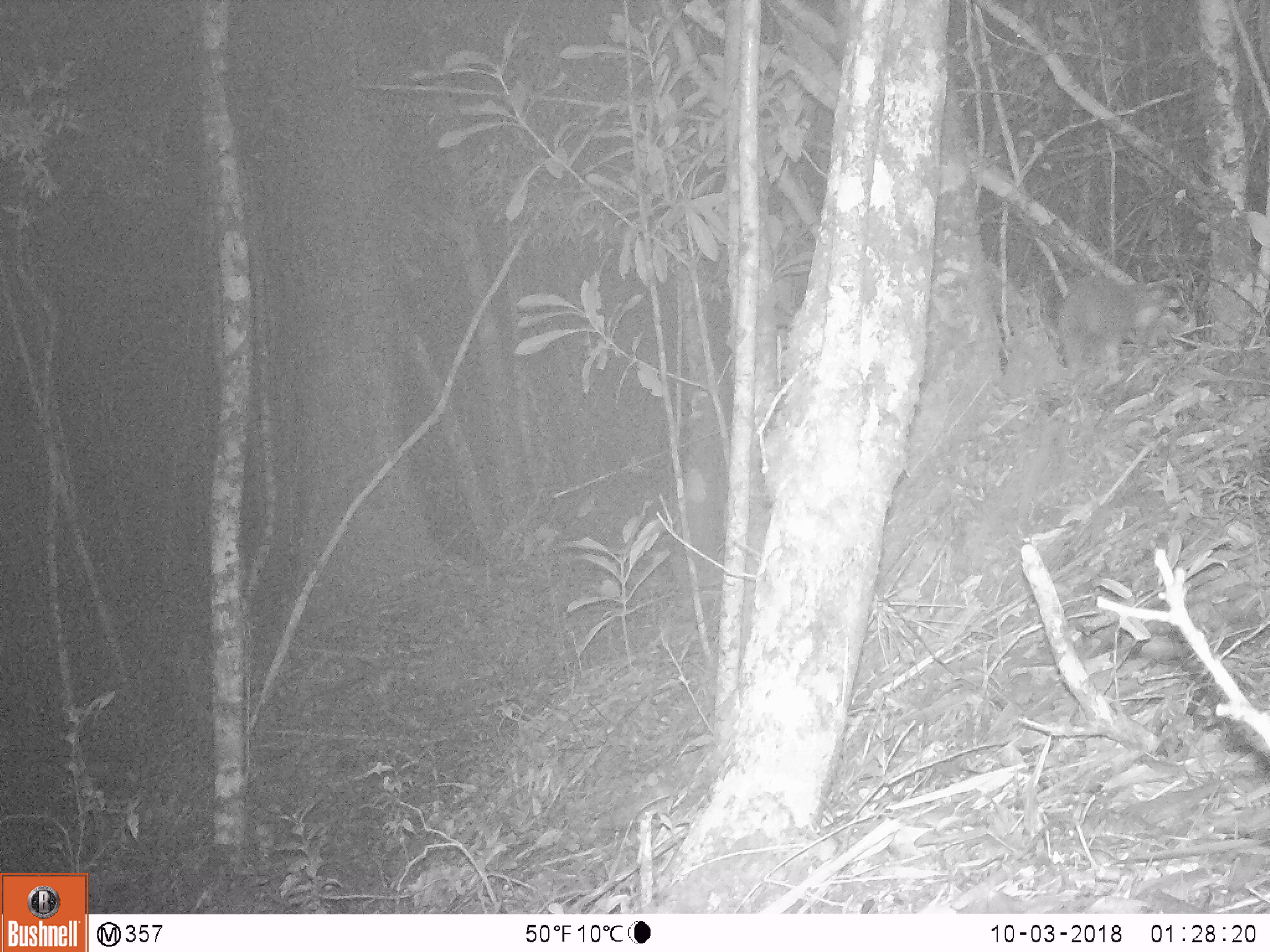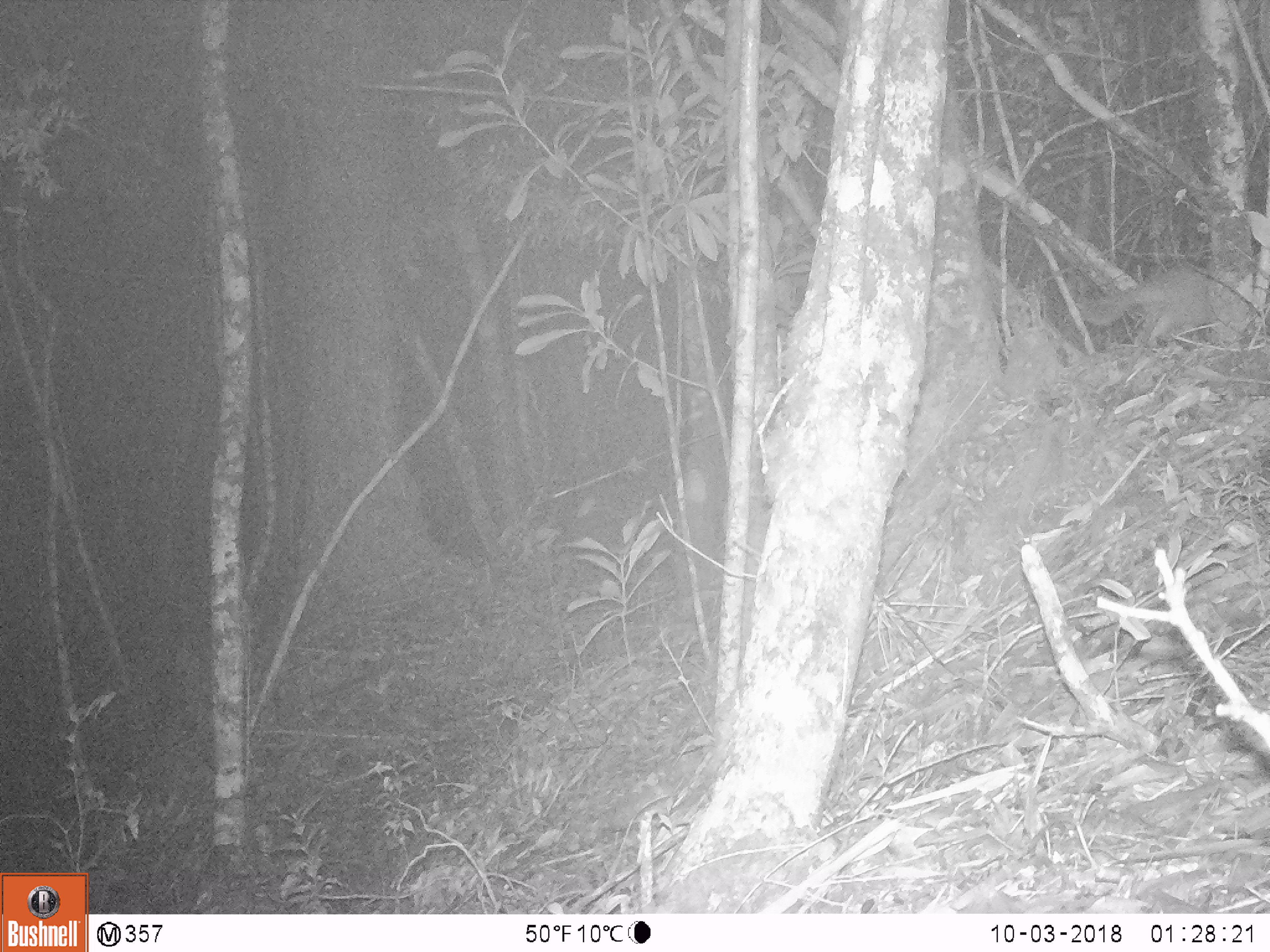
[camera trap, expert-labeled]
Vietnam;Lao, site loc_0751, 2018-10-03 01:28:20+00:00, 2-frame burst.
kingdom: Animalia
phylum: Chordata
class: Mammalia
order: Carnivora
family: Mustelidae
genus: Melogale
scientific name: Melogale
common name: ferret badger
Ferret badger (Melogale). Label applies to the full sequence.